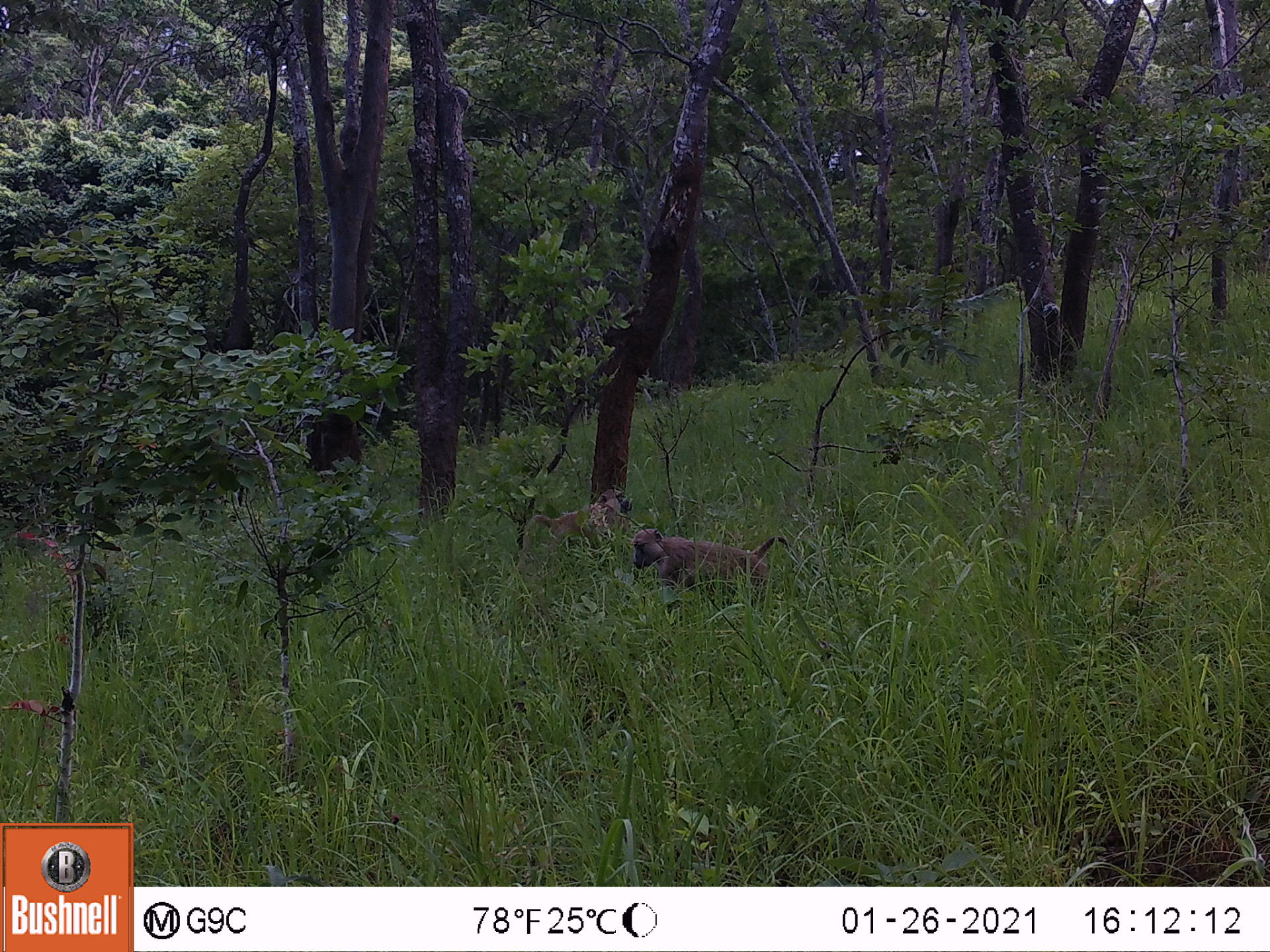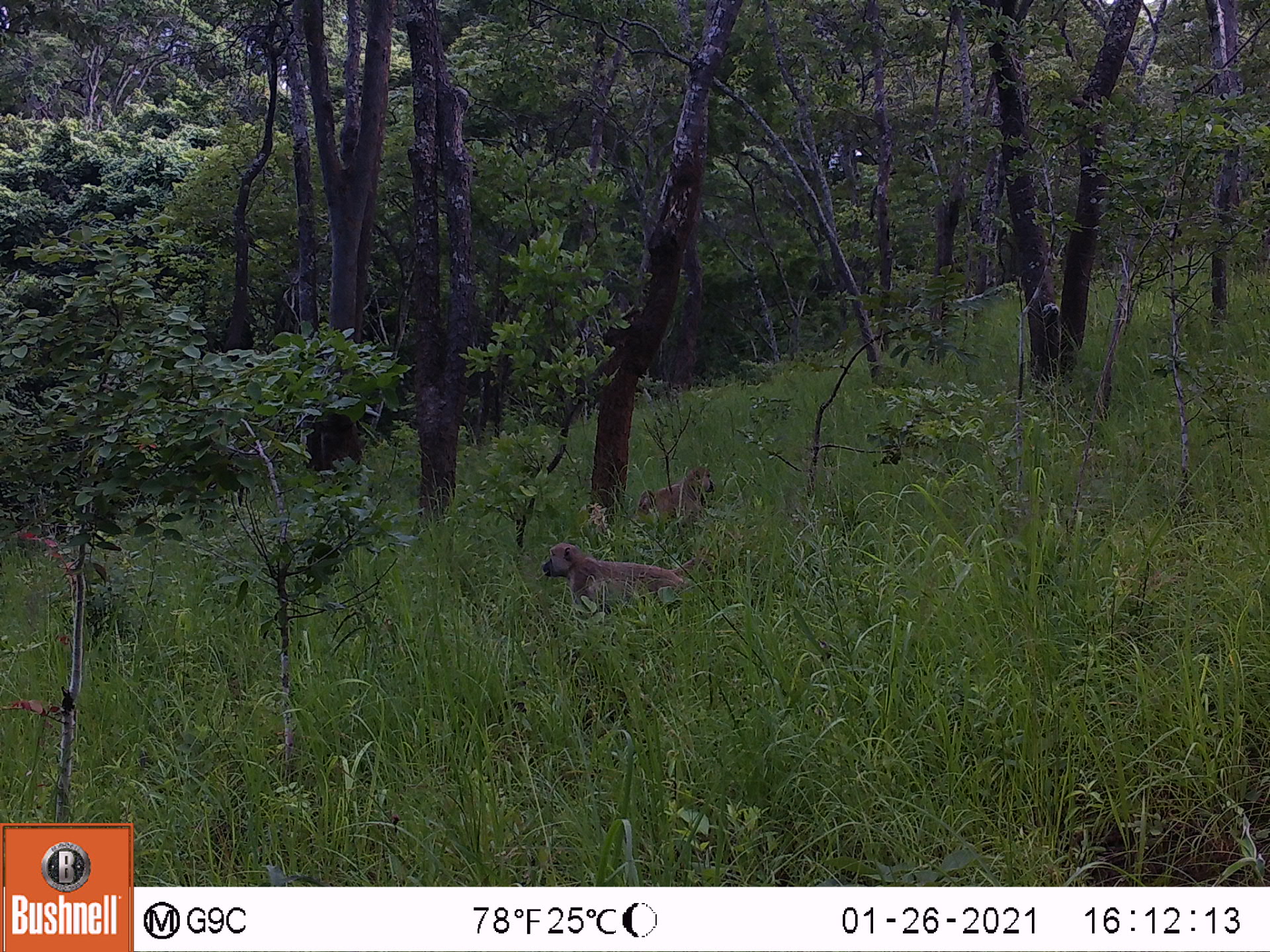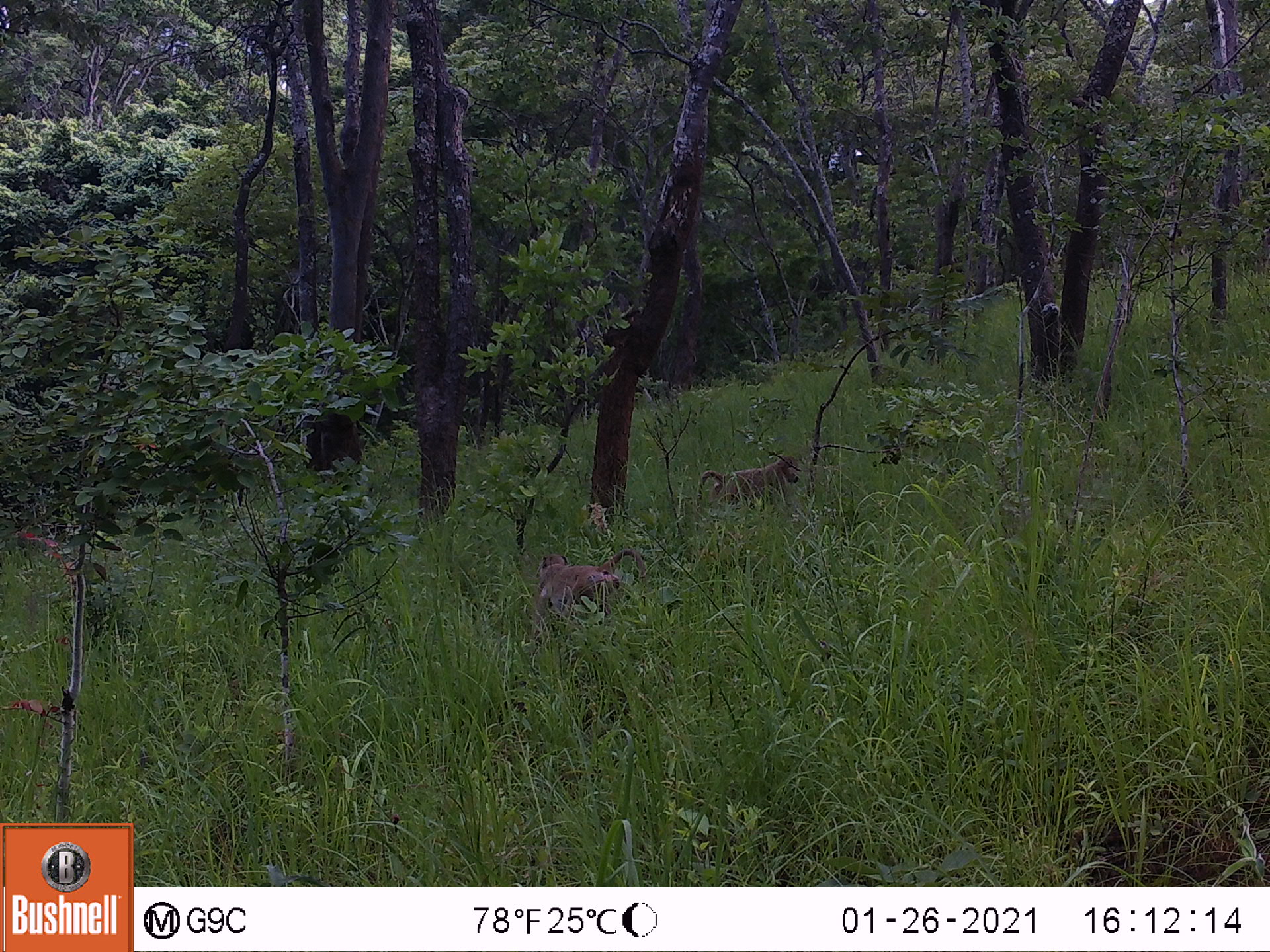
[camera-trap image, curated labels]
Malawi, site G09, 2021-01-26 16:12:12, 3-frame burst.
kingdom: Animalia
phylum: Chordata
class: Mammalia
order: Primates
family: Cercopithecidae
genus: Papio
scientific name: Papio cynocephalus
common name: yellow baboon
Yellow baboon (Papio cynocephalus), count 2.